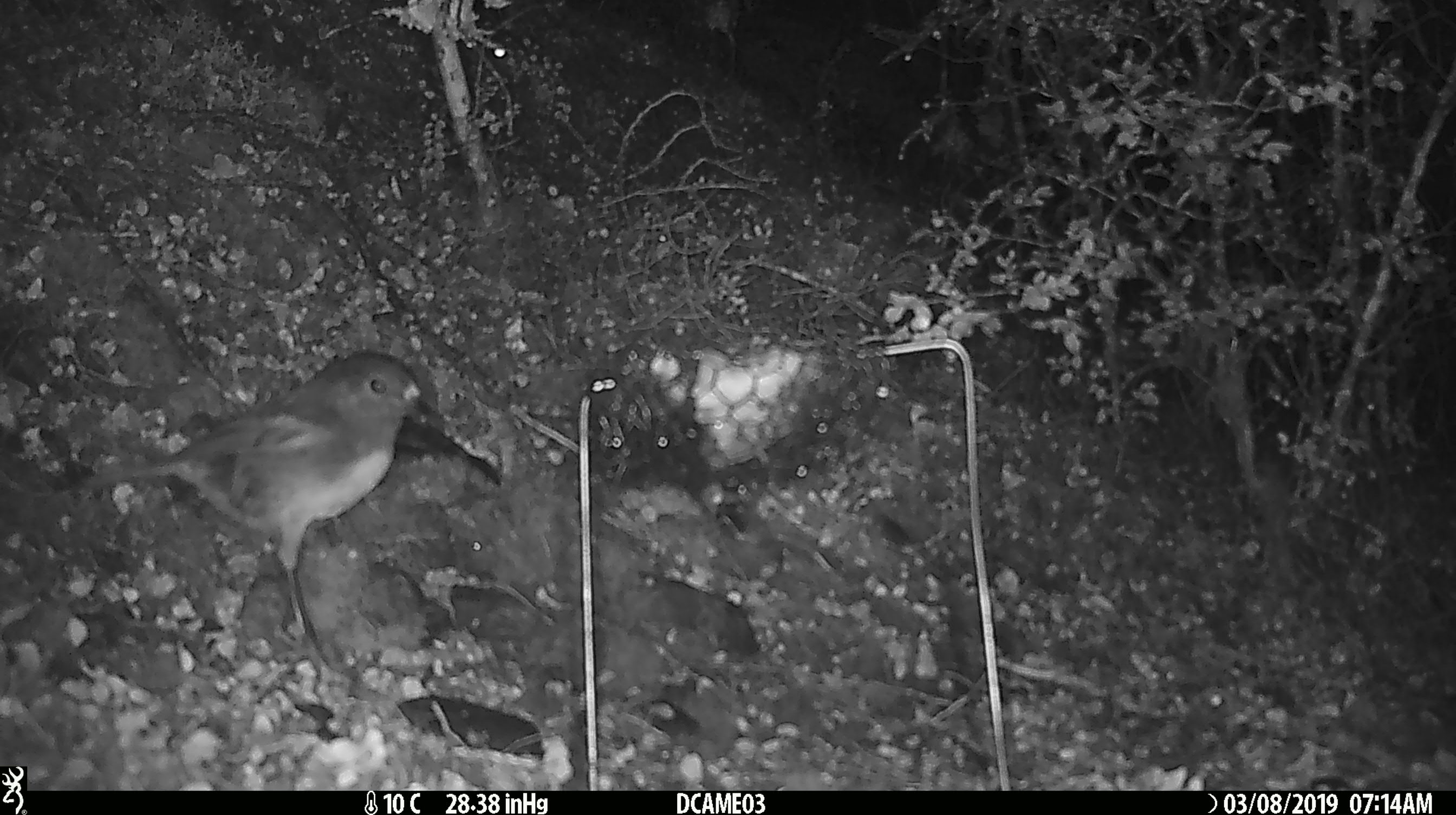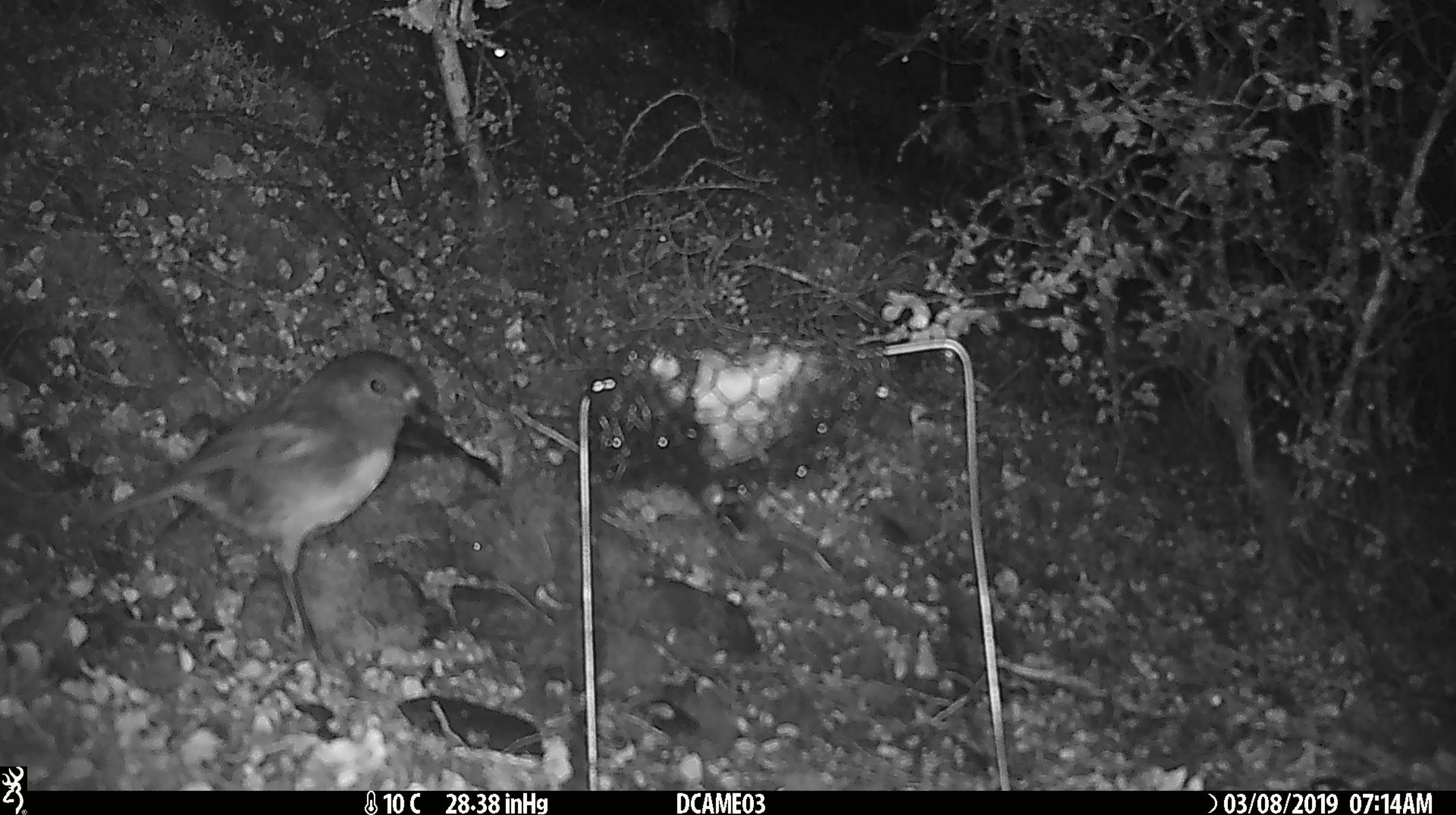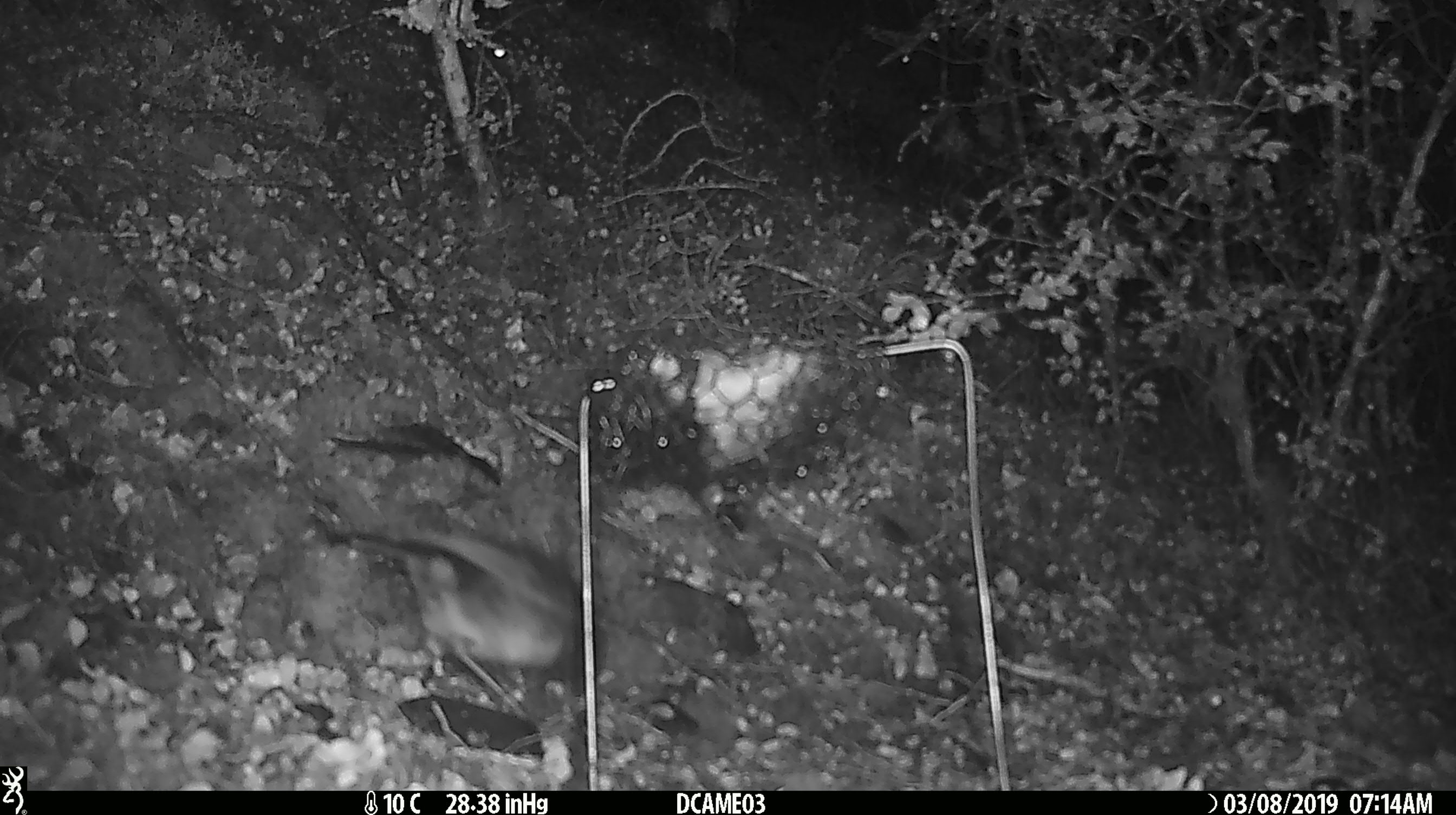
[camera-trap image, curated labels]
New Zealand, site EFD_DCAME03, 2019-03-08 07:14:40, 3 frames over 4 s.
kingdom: Animalia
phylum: Chordata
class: Aves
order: Passeriformes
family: Petroicidae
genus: Petroica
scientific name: Petroica australis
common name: new zealand robin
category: robin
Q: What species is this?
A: Robin (new zealand robin) (Petroica australis).